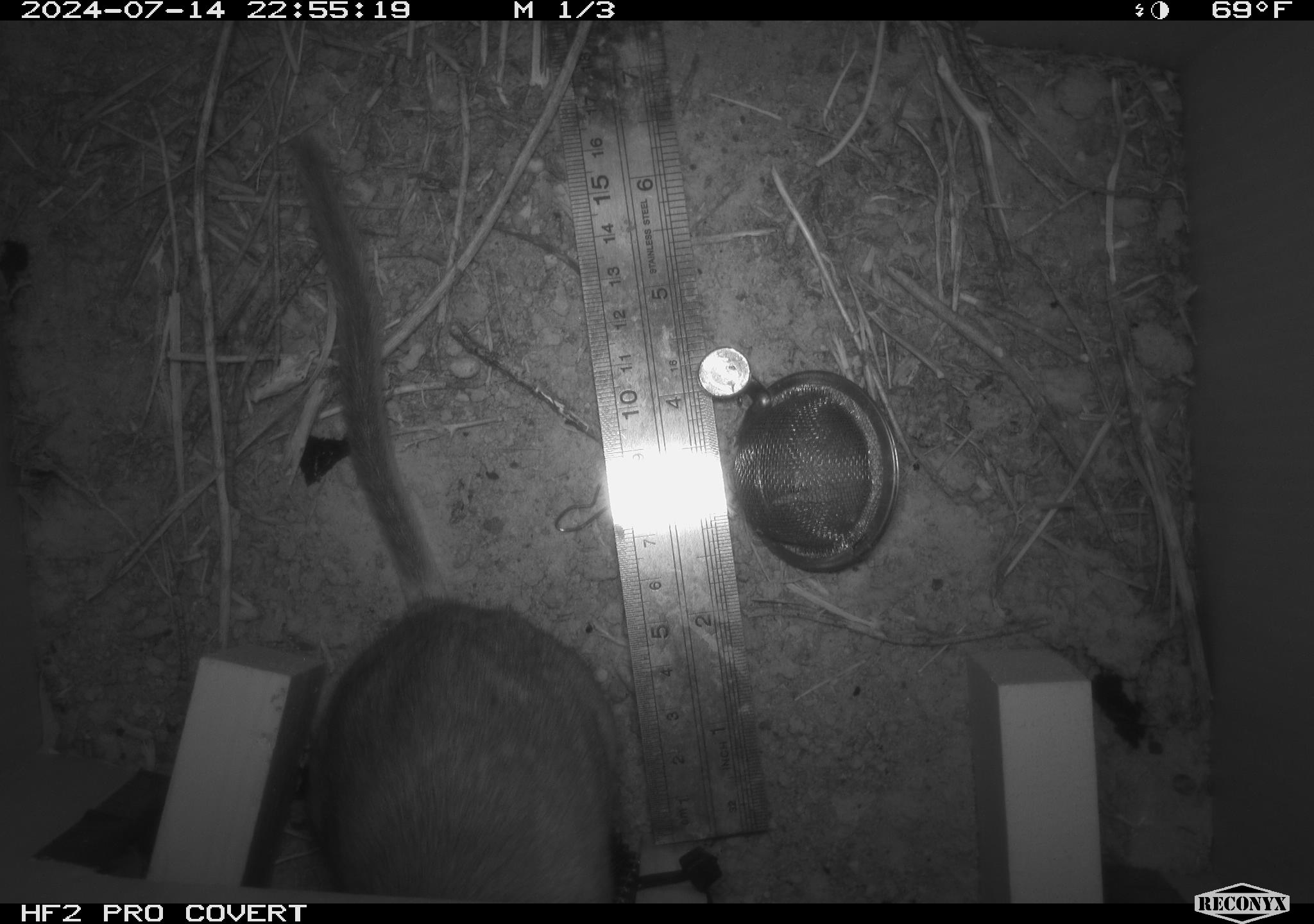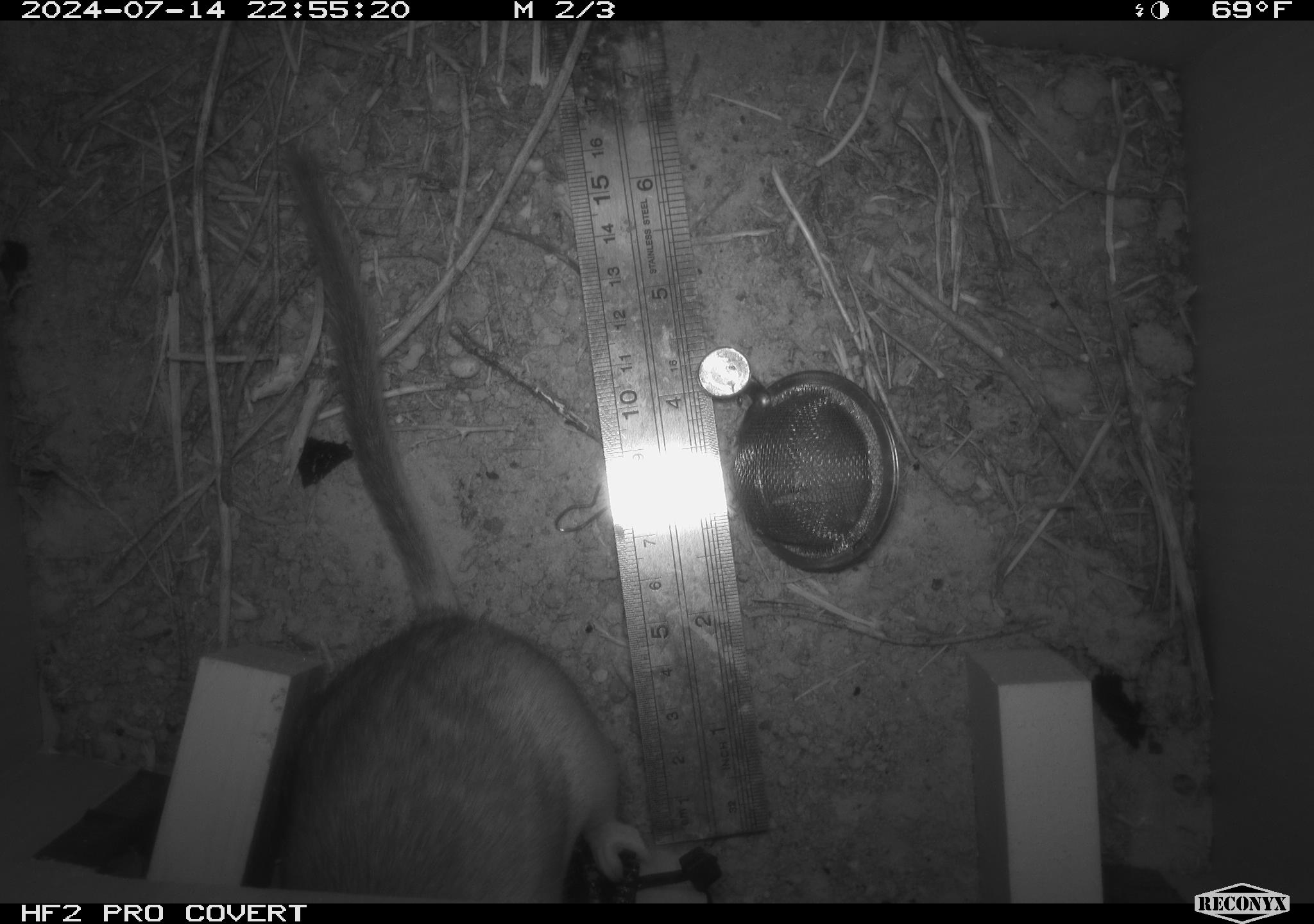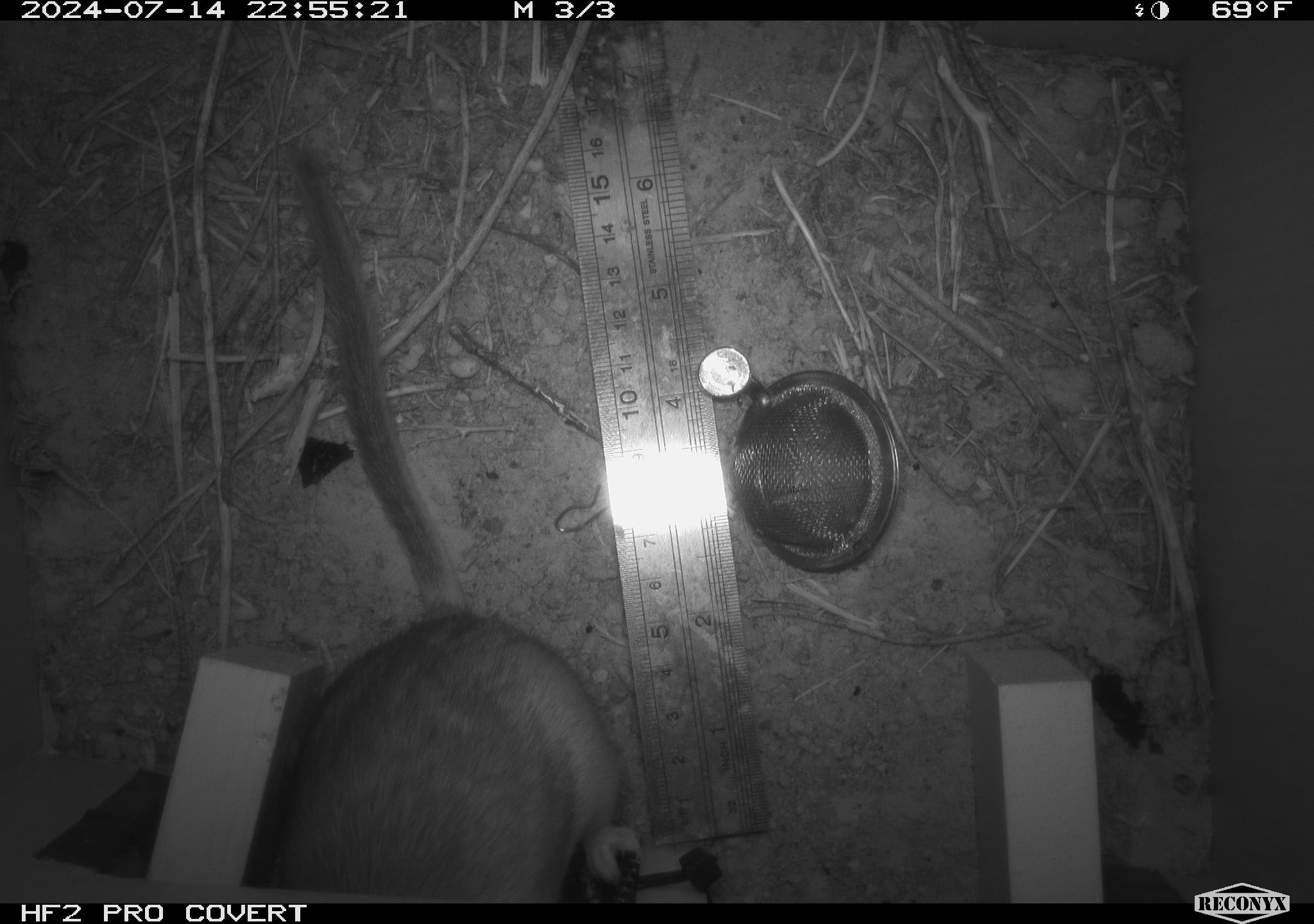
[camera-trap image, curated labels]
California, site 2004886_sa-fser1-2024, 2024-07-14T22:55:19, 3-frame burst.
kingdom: Animalia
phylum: Chordata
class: Mammalia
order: Rodentia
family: Cricetidae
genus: Neotoma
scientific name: Neotoma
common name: pack rat or woodrat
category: neotoma species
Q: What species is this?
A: Neotoma species (pack rat or woodrat) (Neotoma).